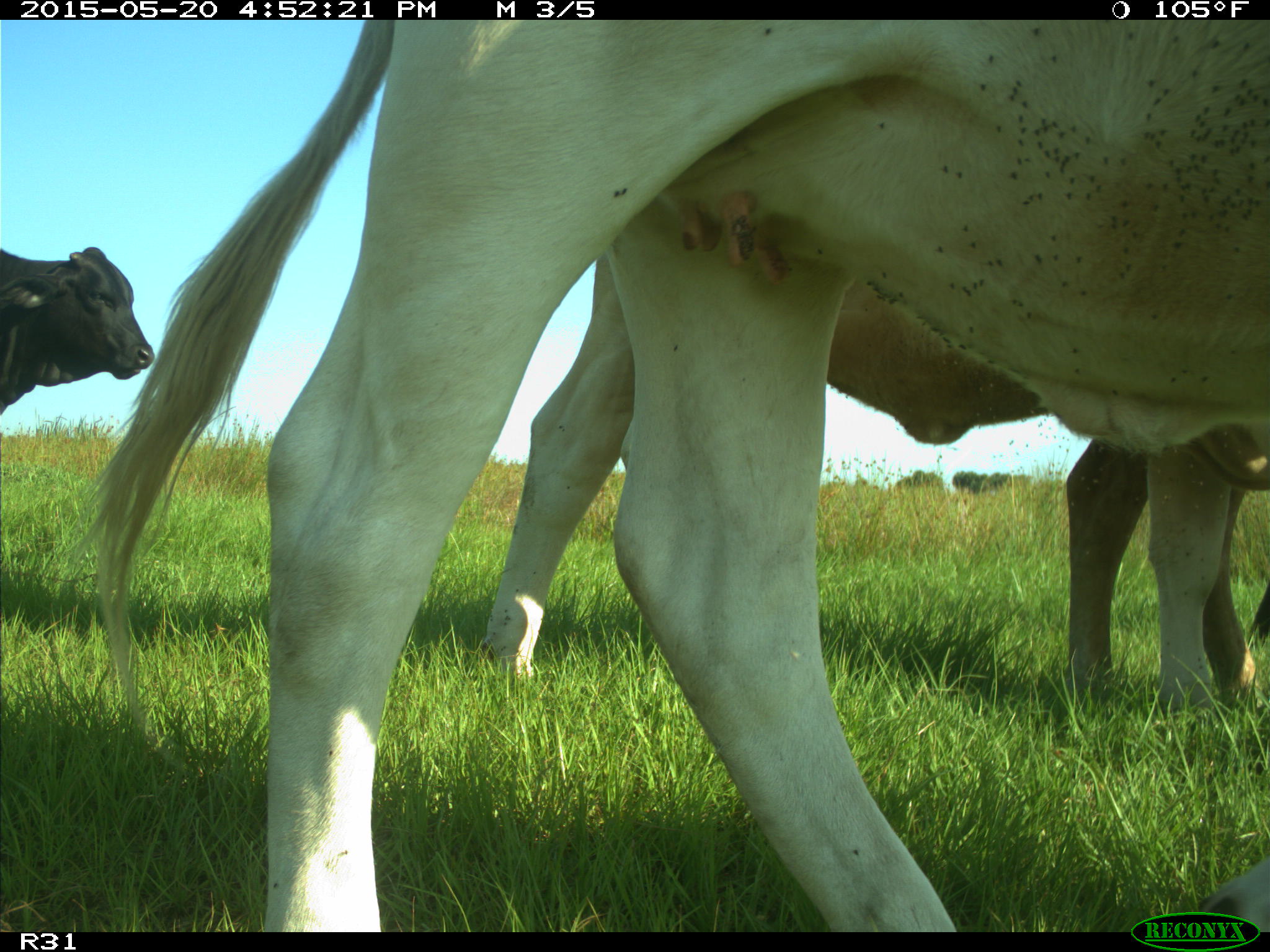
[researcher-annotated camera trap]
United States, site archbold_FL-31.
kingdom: Animalia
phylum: Chordata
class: Mammalia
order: Artiodactyla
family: Bovidae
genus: Bos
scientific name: Bos taurus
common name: domestic cow